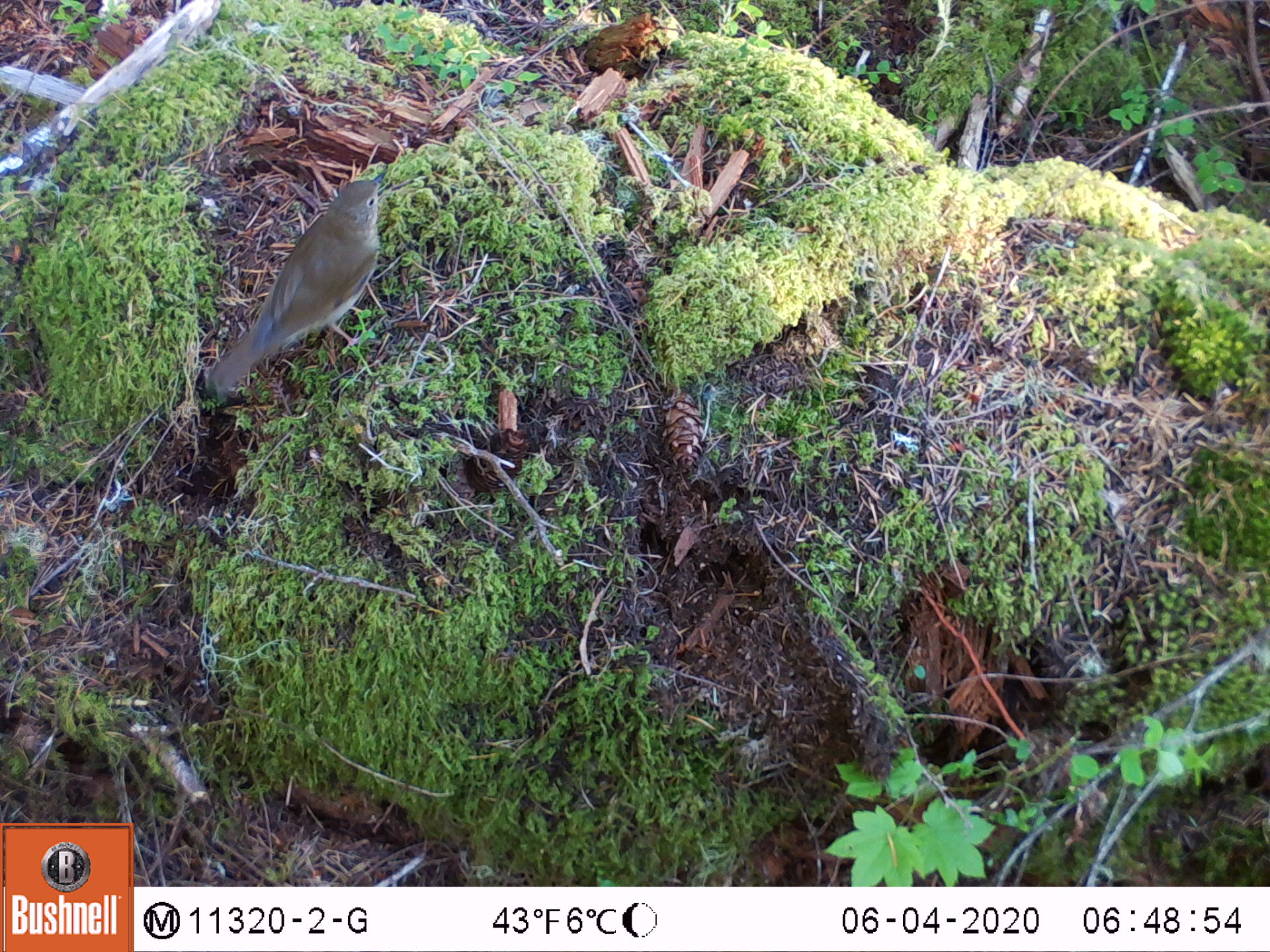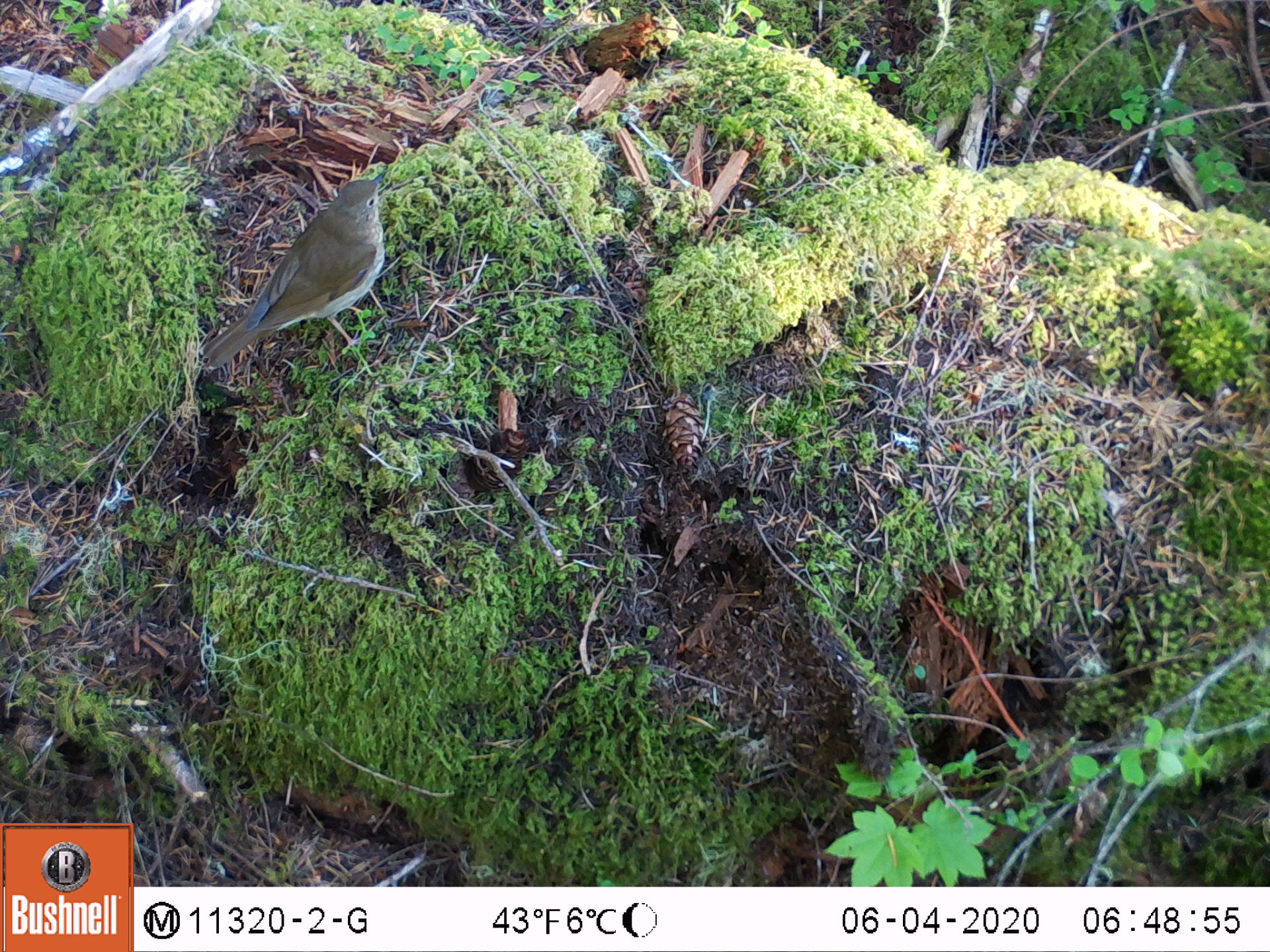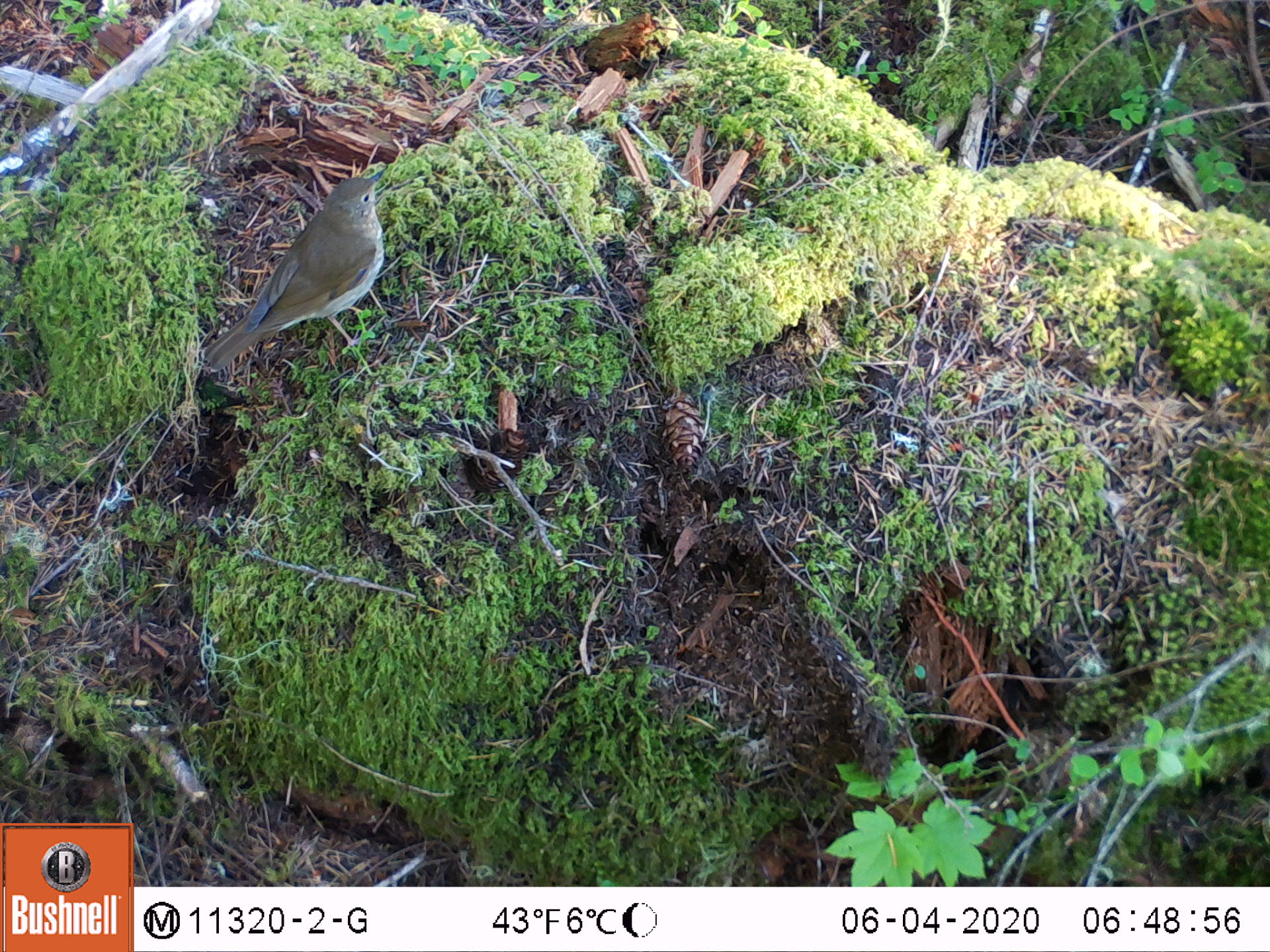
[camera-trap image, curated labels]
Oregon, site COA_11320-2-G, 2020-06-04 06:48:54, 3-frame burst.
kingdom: Animalia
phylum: Chordata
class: Aves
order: Passeriformes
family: Turdidae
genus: Catharus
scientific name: Catharus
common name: brown thrushes and nightingale-thrushes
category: catharus species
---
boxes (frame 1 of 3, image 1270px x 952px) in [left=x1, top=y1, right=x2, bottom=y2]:
catharus species: [left=210, top=171, right=384, bottom=389]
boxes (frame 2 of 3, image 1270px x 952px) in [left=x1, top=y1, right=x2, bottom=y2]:
catharus species: [left=203, top=166, right=385, bottom=367]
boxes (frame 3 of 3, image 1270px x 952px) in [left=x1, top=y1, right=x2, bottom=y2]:
catharus species: [left=209, top=164, right=388, bottom=371]